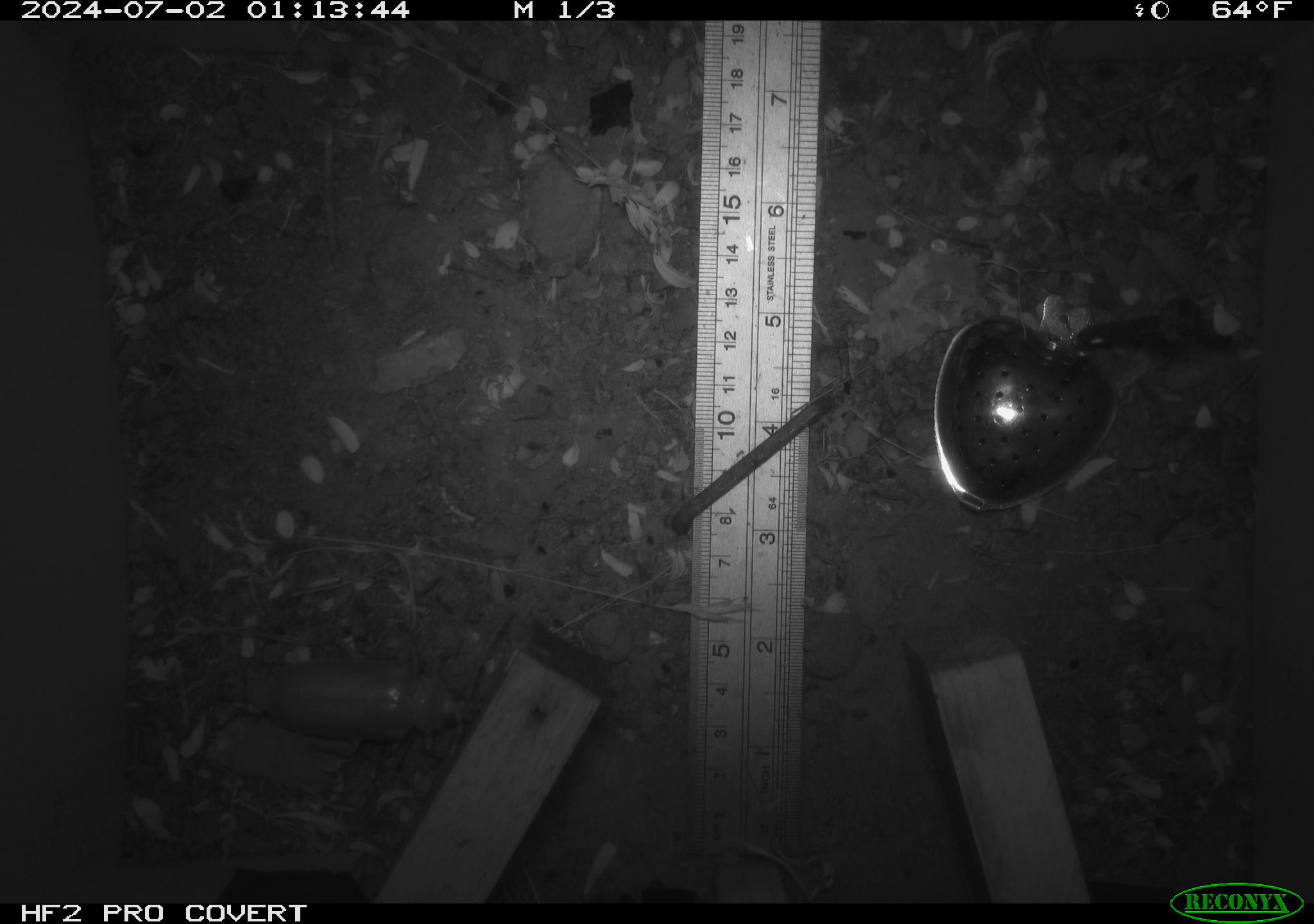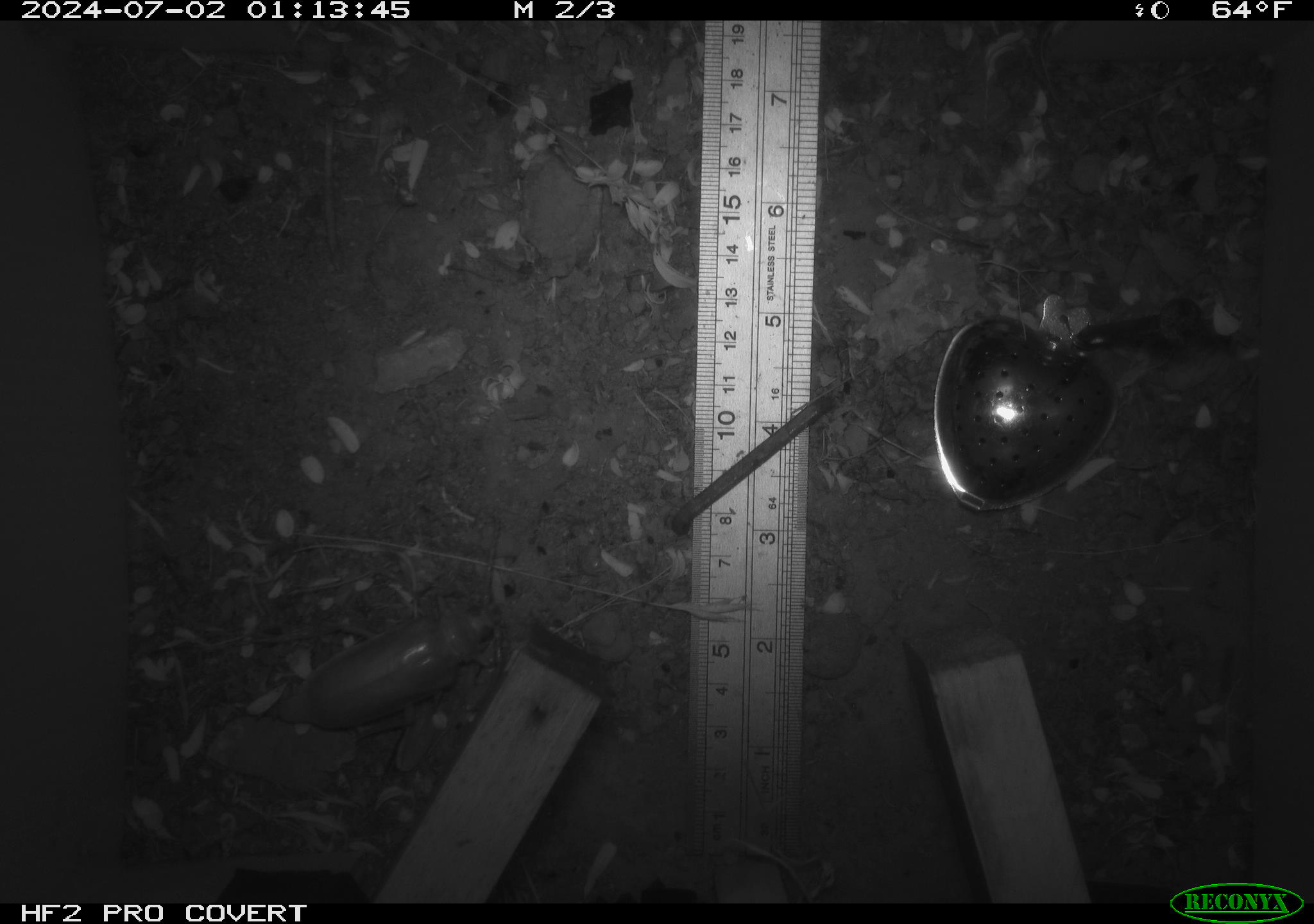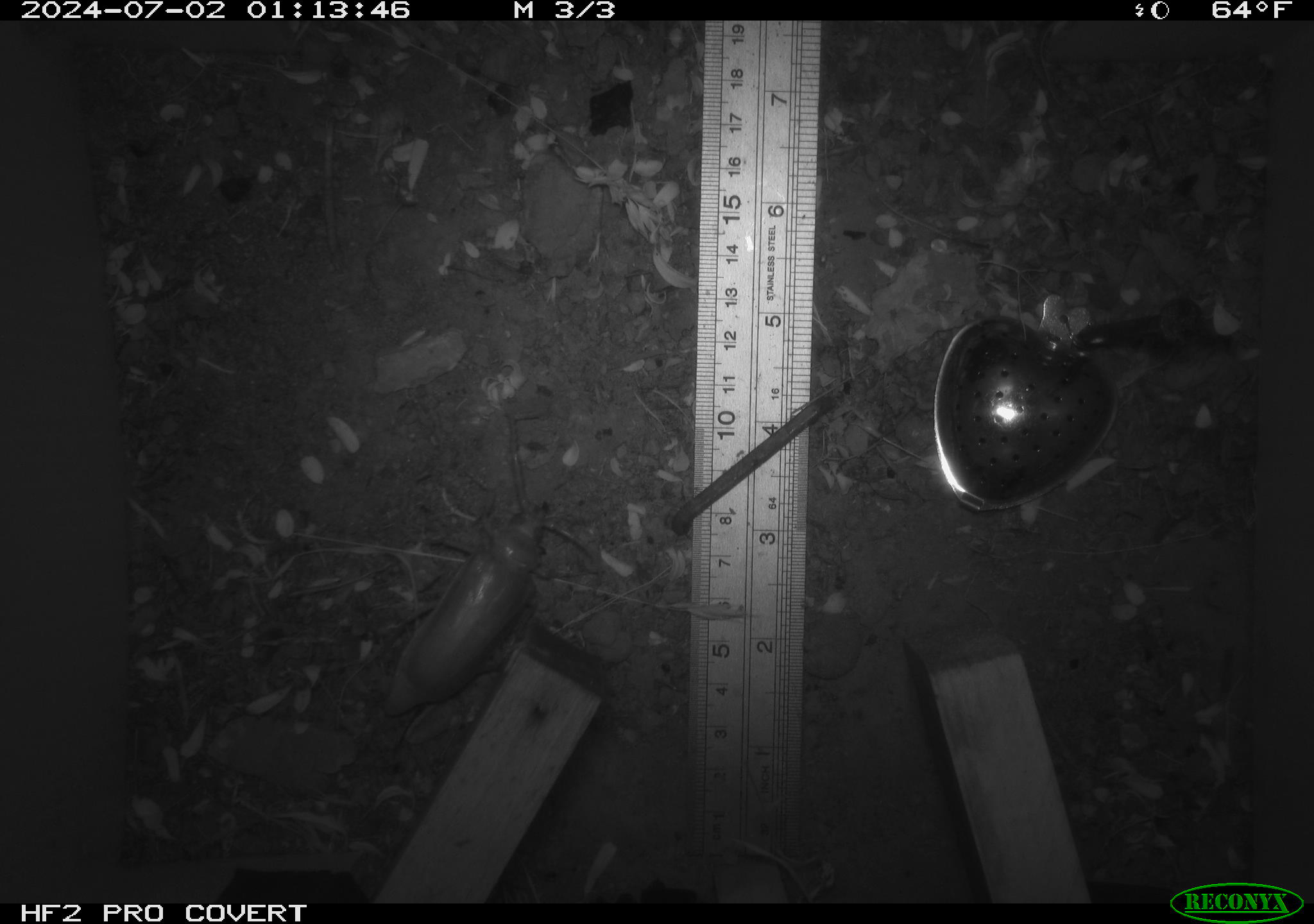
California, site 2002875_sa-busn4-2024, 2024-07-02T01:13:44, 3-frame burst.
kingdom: Animalia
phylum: Arthropoda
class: Insecta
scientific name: Insecta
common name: insect